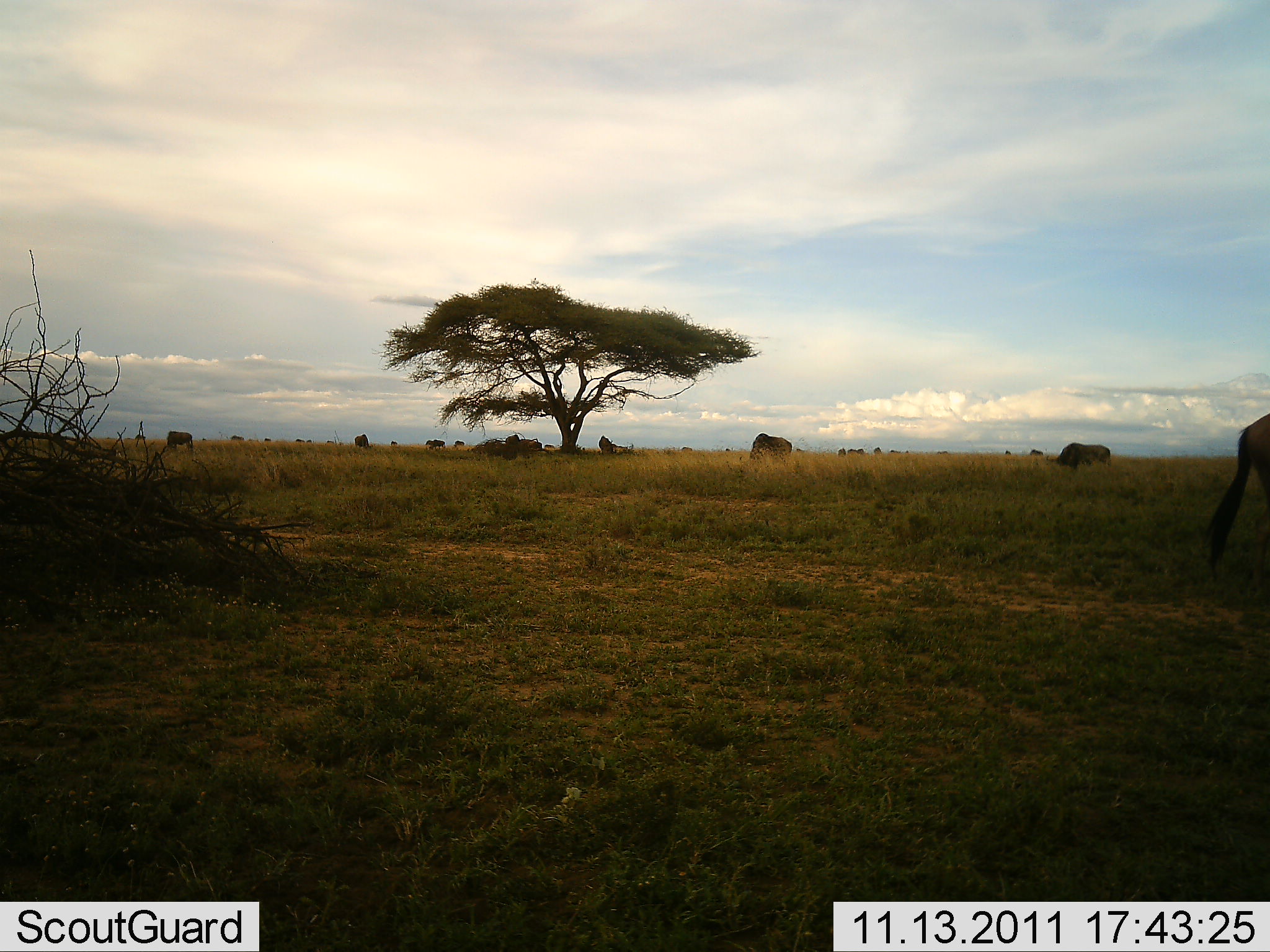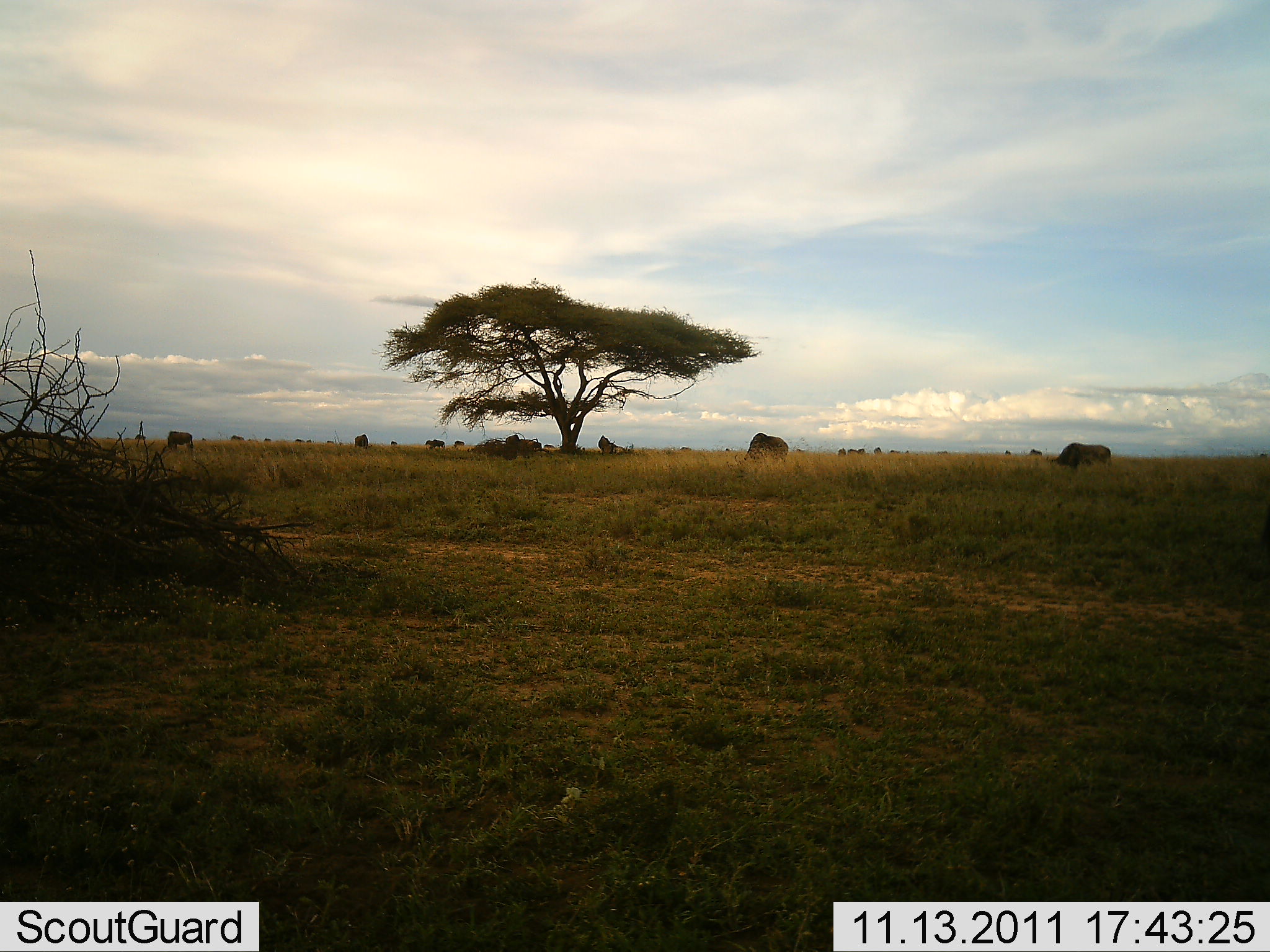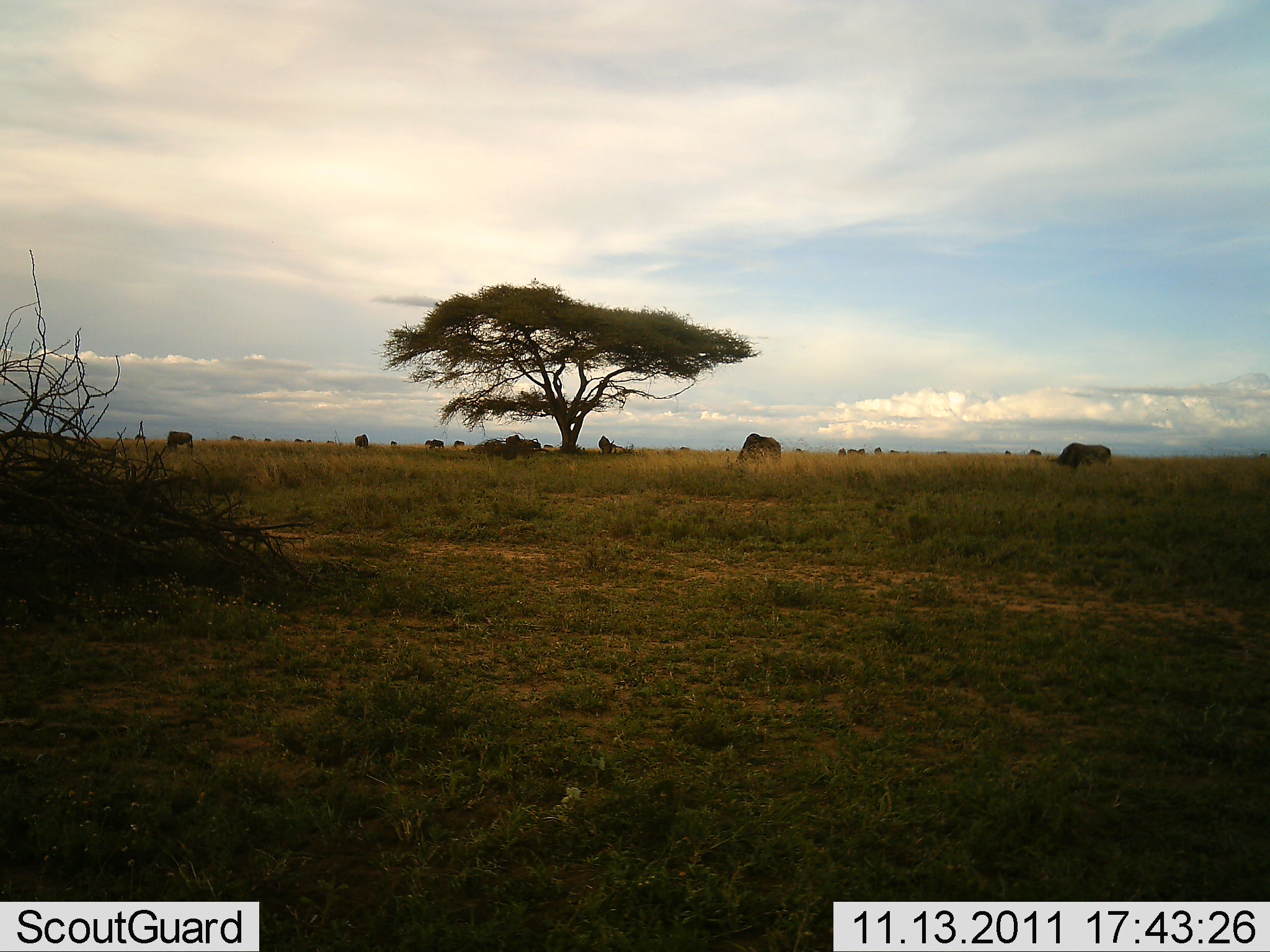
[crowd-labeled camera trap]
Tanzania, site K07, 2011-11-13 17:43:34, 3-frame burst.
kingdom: Animalia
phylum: Chordata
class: Mammalia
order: Artiodactyla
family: Bovidae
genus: Connochaetes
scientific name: Connochaetes taurinus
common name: blue wildebeest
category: wildebeest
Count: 10.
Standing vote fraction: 36%.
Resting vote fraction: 0%.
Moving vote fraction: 18%.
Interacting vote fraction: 0%.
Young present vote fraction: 0%.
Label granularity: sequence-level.